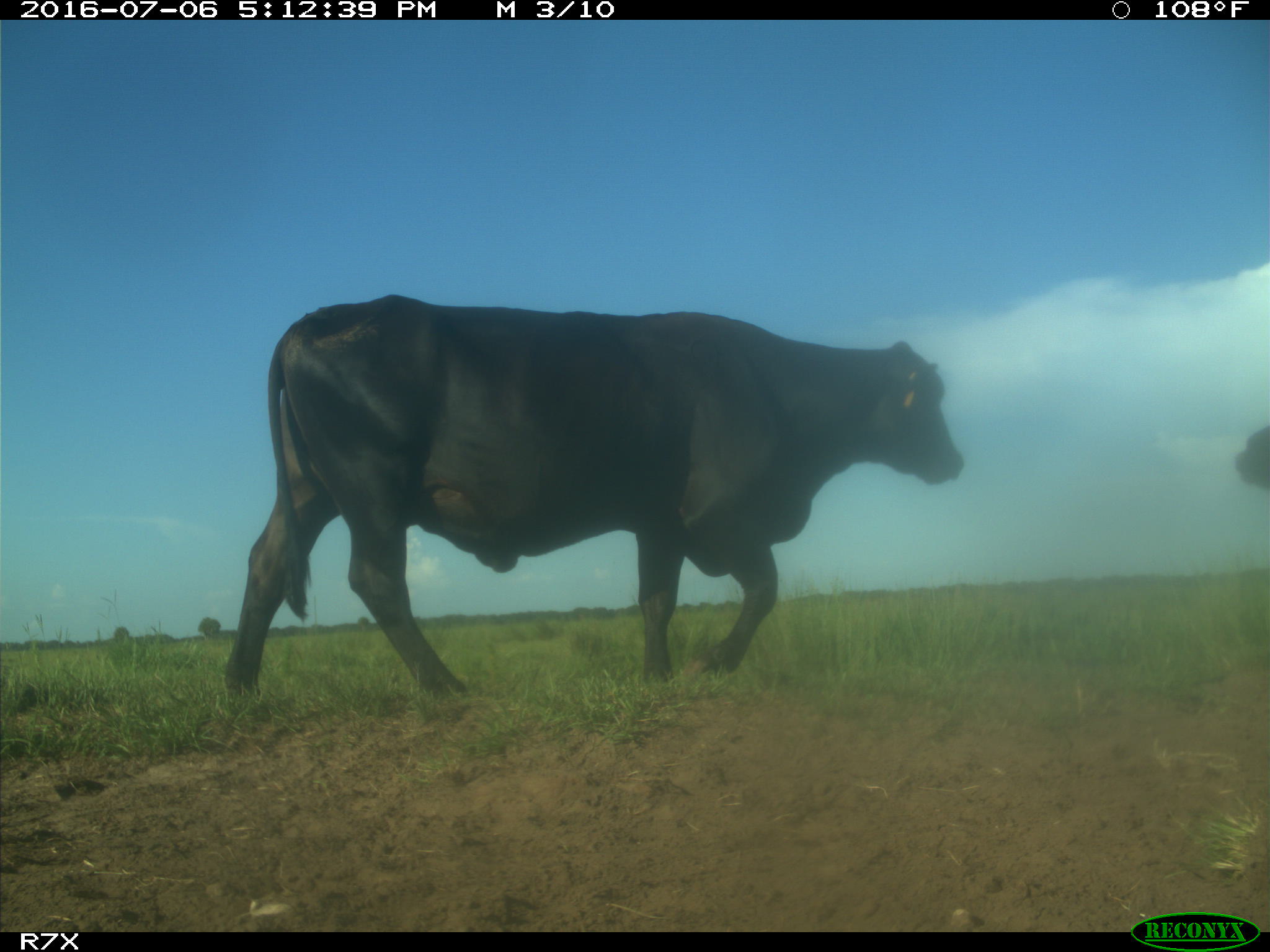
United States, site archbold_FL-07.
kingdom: Animalia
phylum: Chordata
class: Mammalia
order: Artiodactyla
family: Bovidae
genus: Bos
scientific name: Bos taurus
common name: domestic cow